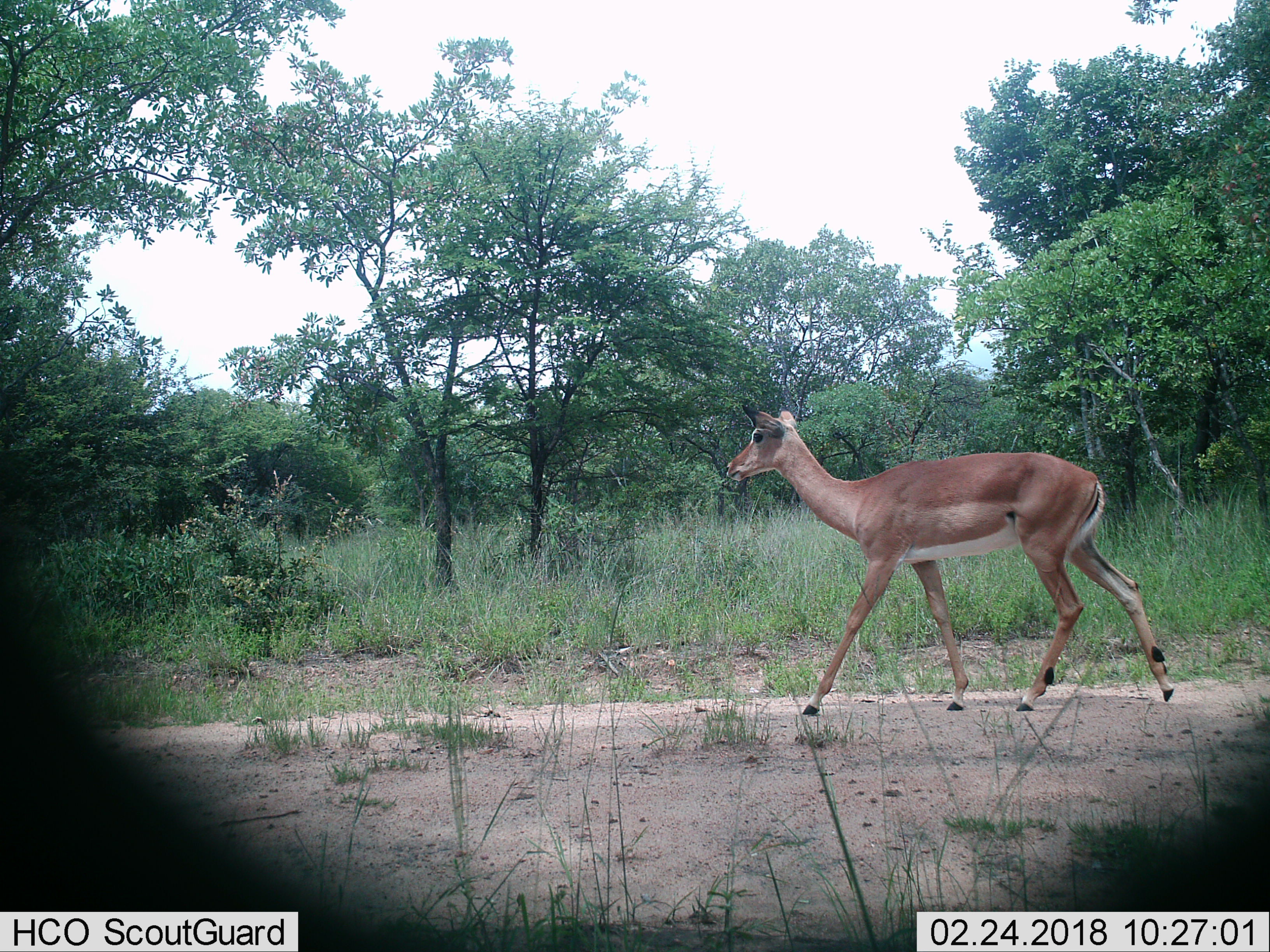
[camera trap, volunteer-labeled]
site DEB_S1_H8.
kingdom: Animalia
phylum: Chordata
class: Mammalia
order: Artiodactyla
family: Bovidae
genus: Aepyceros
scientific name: Aepyceros melampus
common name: impala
Impala (Aepyceros melampus), count 1. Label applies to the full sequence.